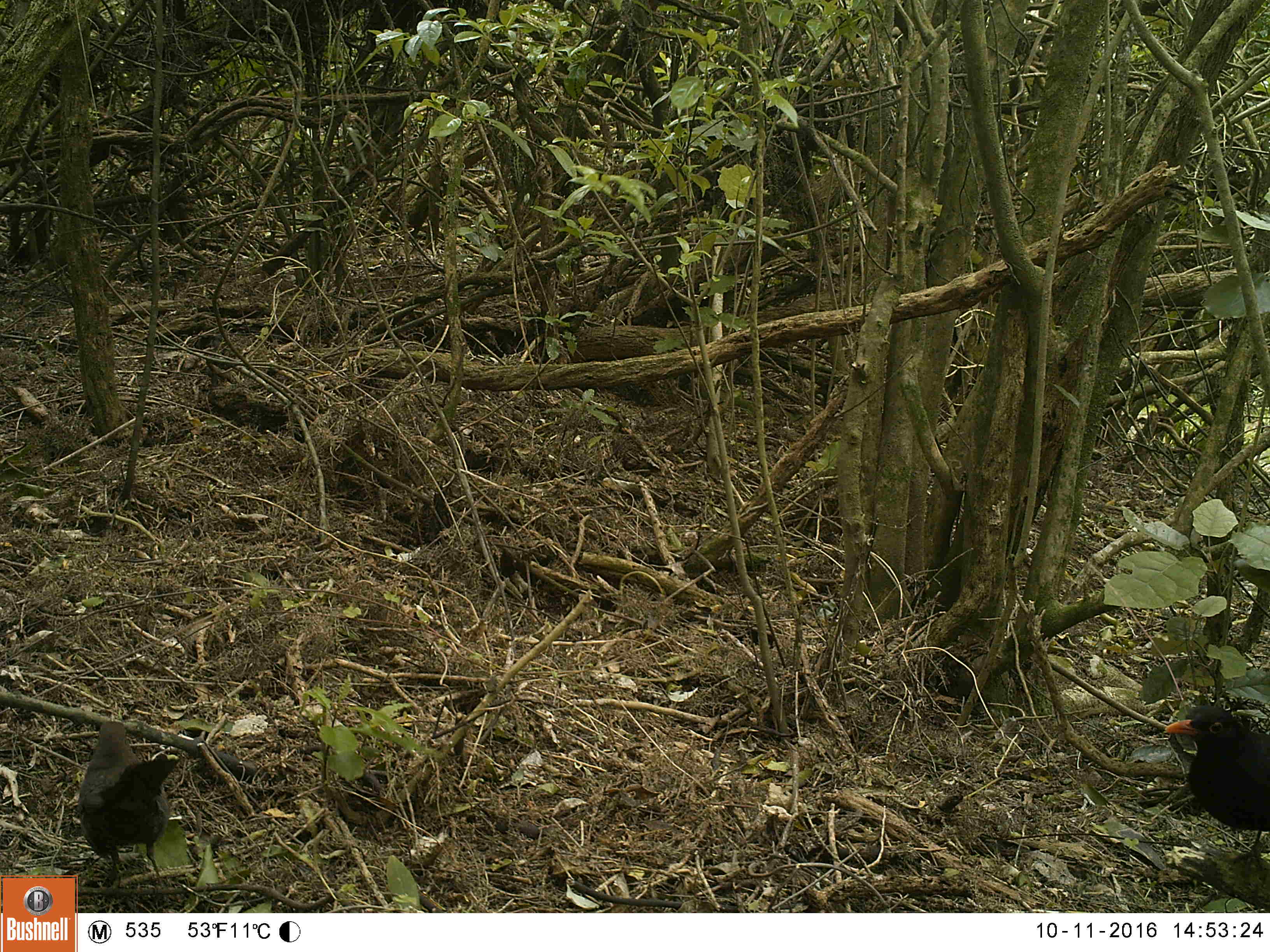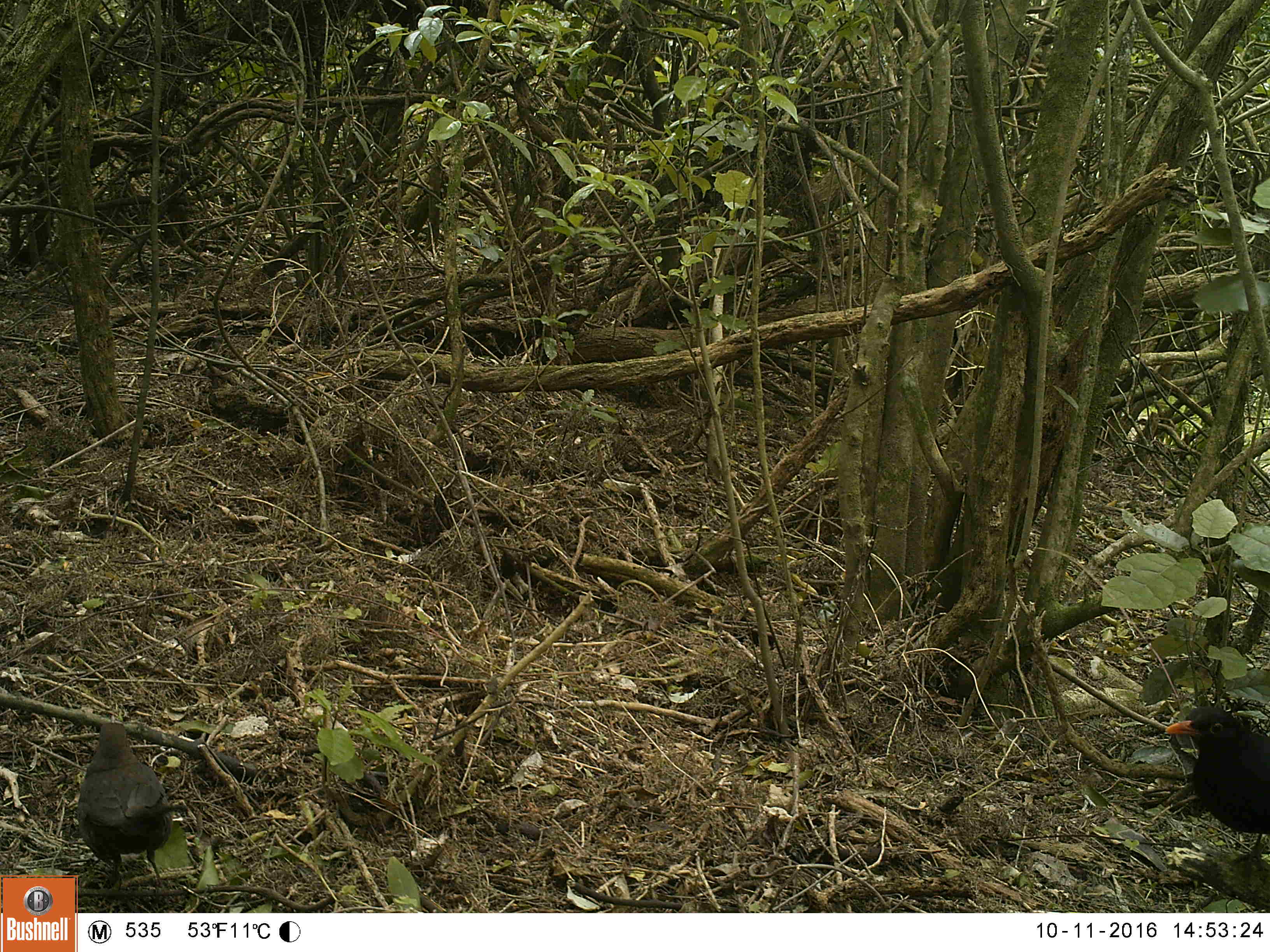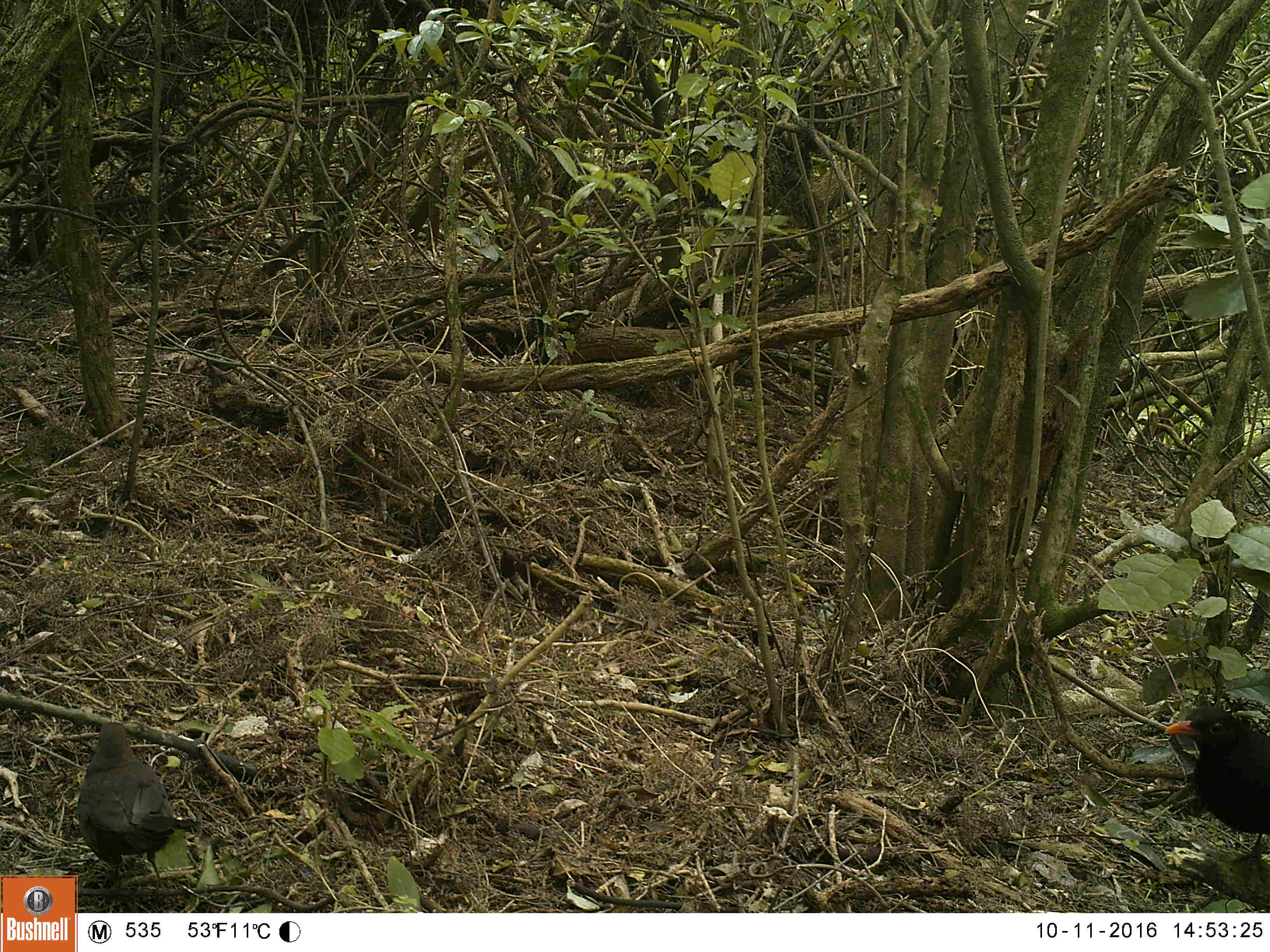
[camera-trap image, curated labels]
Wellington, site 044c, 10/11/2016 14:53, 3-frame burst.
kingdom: Animalia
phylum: Chordata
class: Aves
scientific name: Aves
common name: bird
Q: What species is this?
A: Bird (Aves).